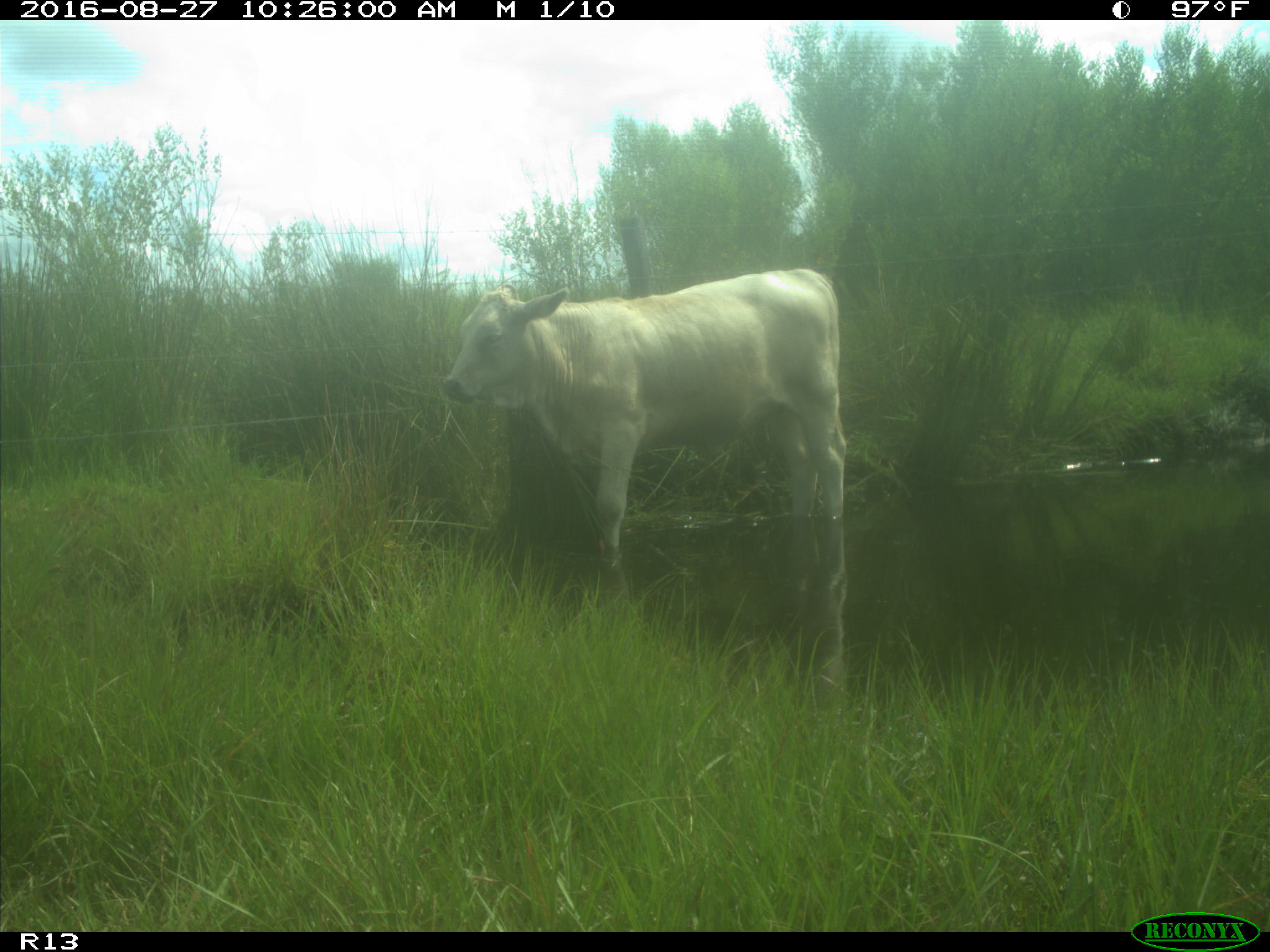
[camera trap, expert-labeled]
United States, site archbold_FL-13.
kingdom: Animalia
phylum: Chordata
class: Mammalia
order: Artiodactyla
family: Bovidae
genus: Bos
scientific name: Bos taurus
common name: domestic cow